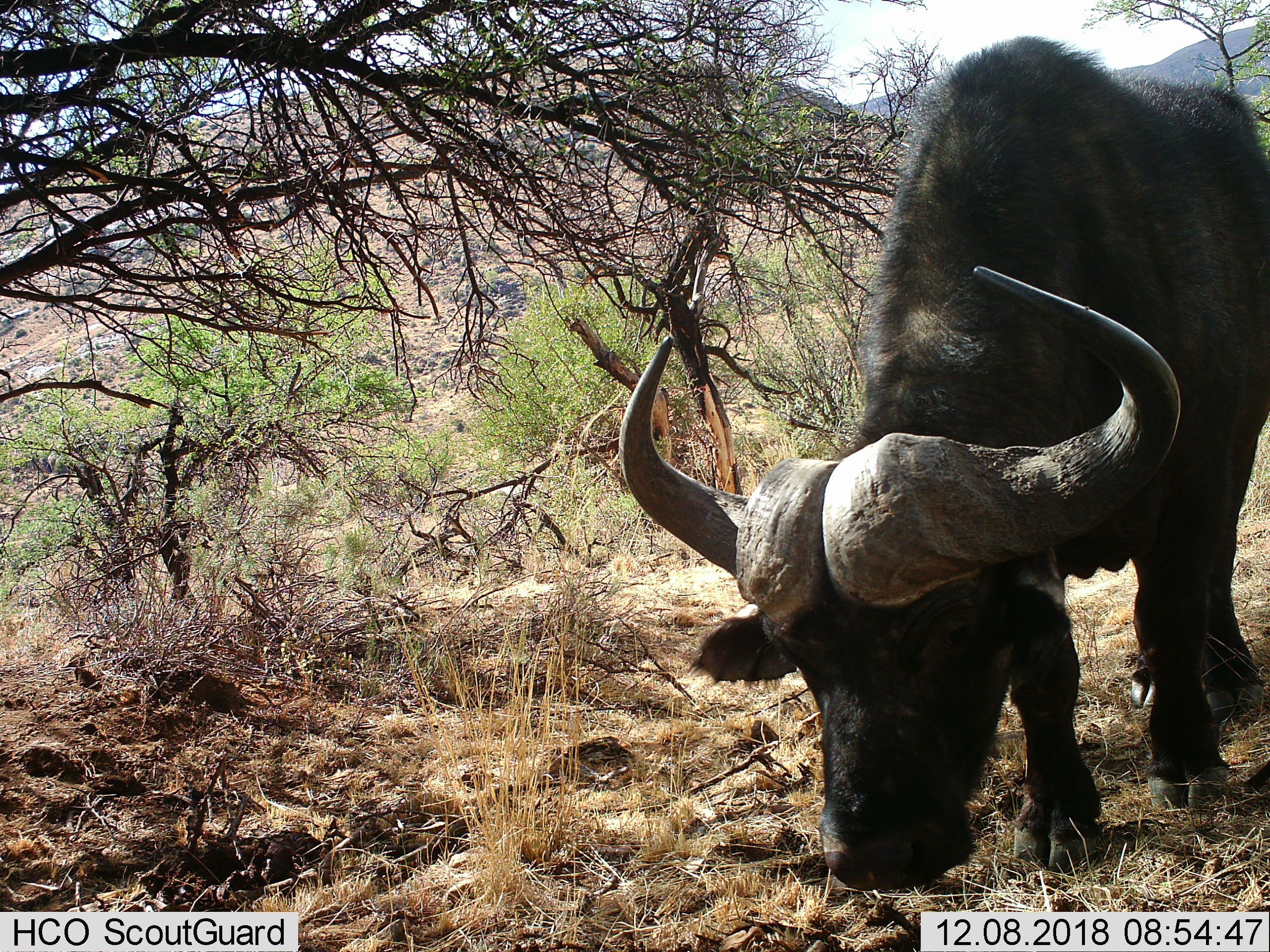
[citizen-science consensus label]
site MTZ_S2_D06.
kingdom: Animalia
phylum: Chordata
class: Mammalia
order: Artiodactyla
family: Bovidae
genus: Syncerus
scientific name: Syncerus caffer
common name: african buffalo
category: buffalo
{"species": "buffalo (african buffalo) (Syncerus caffer)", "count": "1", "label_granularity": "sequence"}